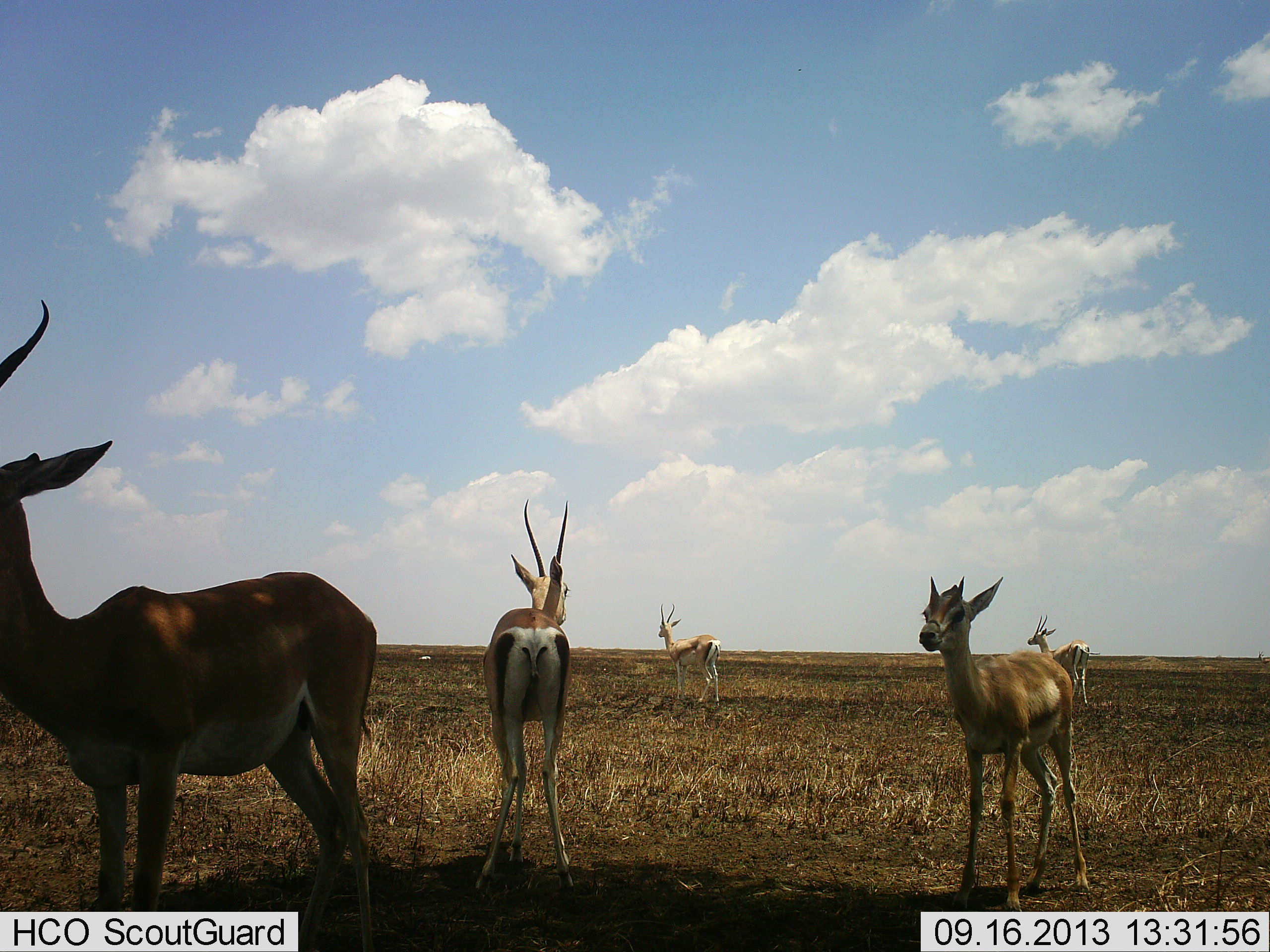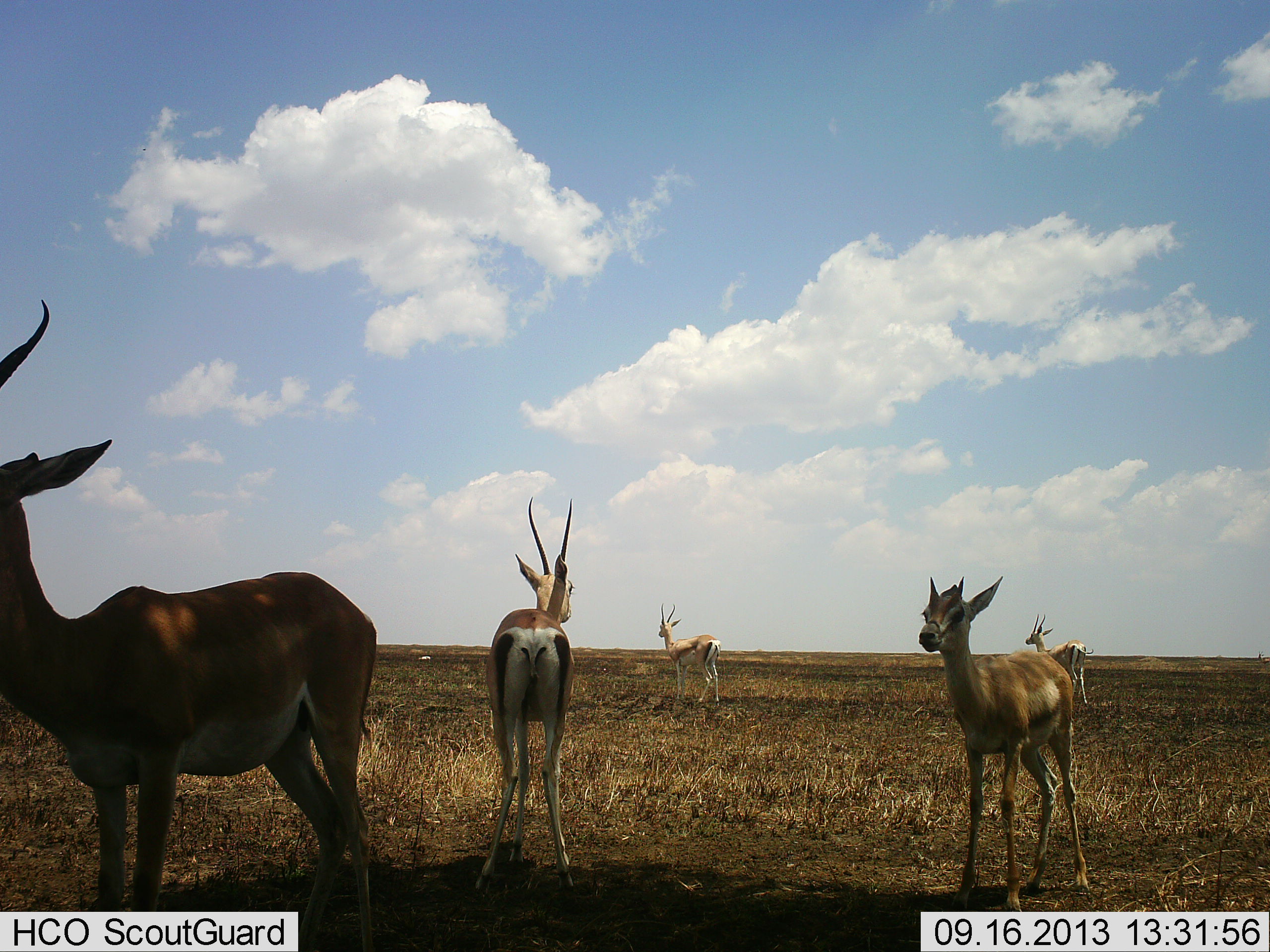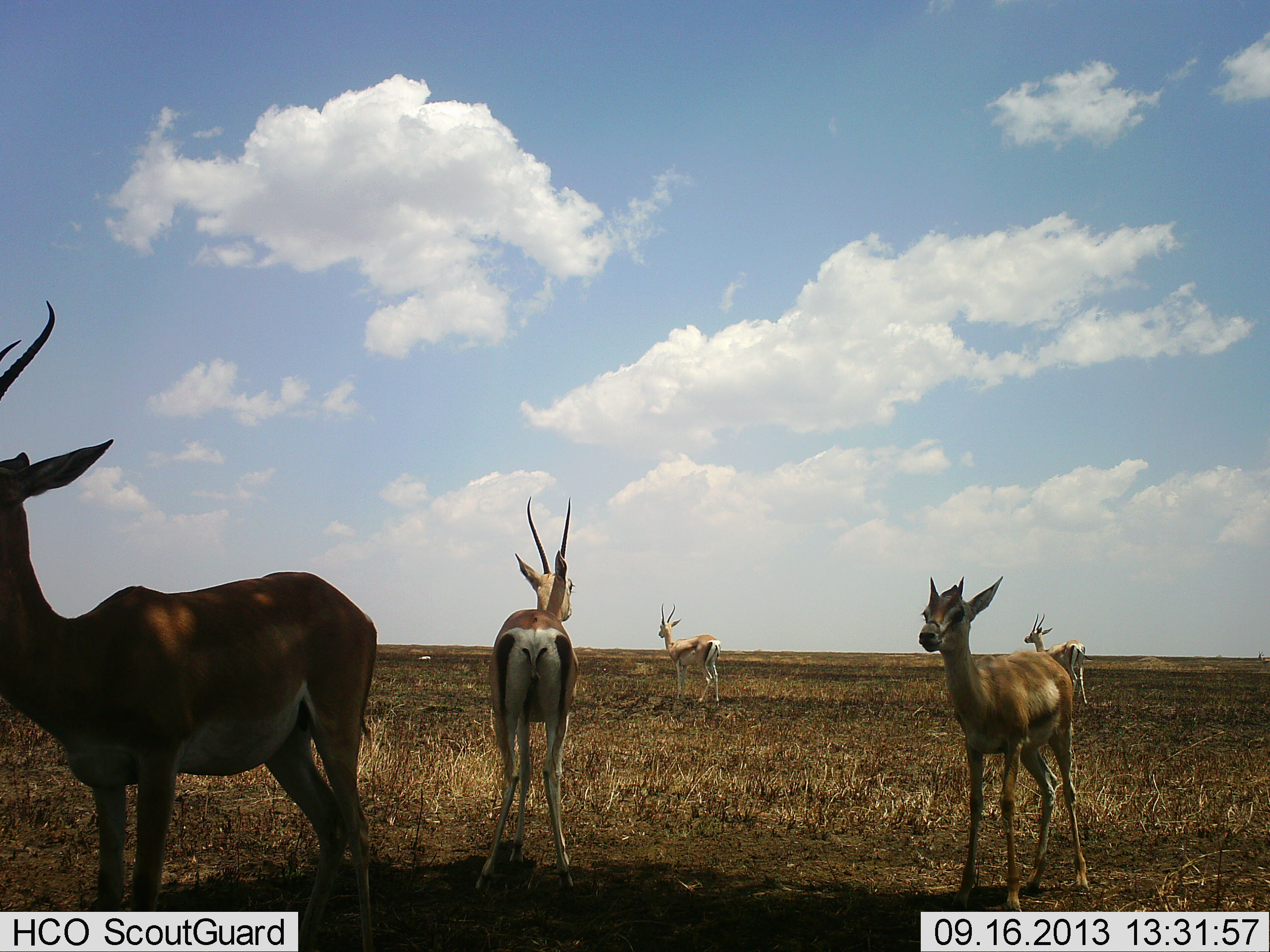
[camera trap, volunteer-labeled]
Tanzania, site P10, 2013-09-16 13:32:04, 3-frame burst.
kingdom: Animalia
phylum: Chordata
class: Mammalia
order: Artiodactyla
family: Bovidae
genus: Nanger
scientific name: Nanger granti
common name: grant's gazelle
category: gazellegrants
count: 5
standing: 90%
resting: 10%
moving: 0%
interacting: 0%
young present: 40%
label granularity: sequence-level